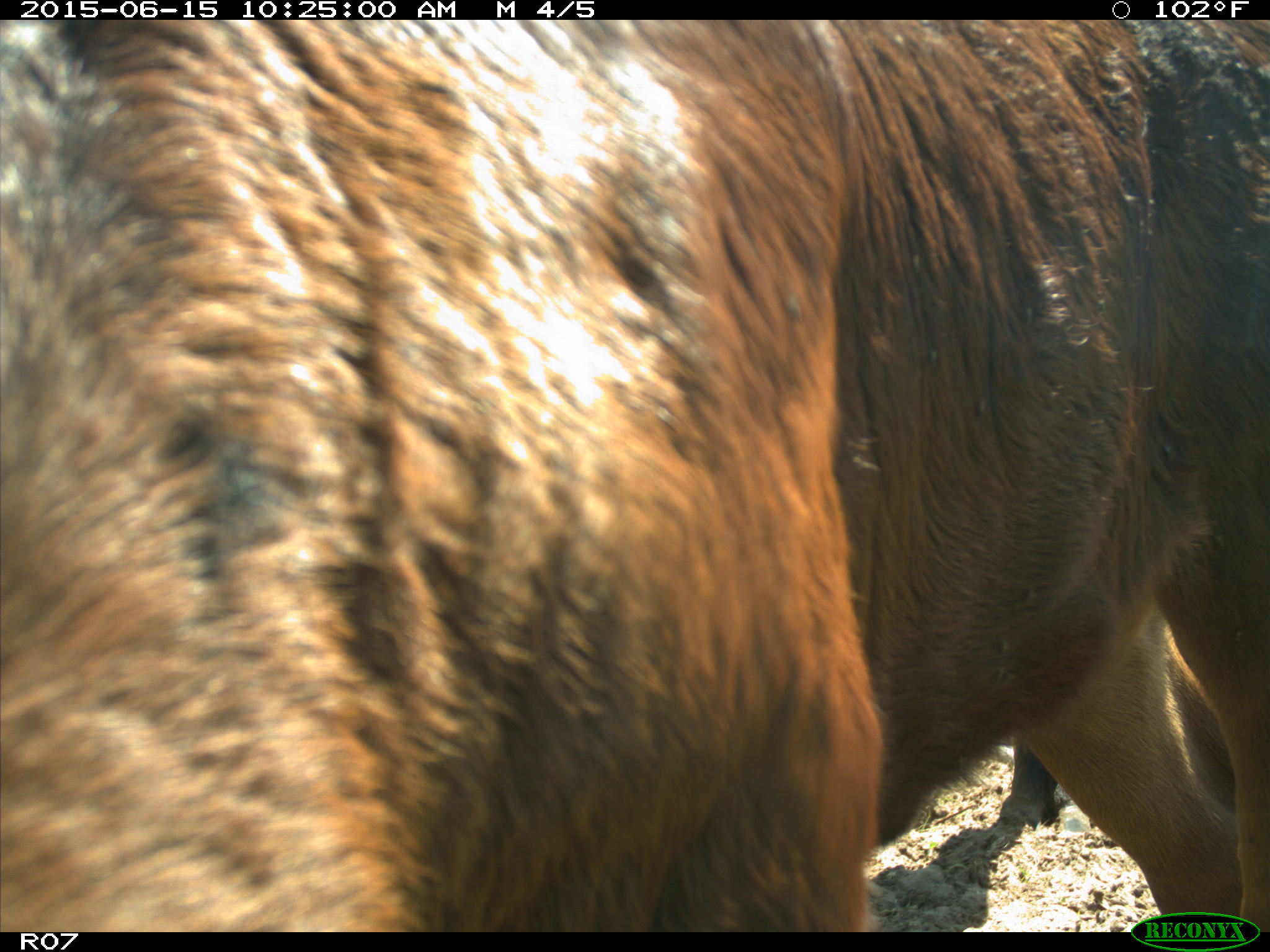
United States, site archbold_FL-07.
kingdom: Animalia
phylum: Chordata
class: Mammalia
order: Artiodactyla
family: Bovidae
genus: Bos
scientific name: Bos taurus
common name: domestic cow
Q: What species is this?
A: Bos taurus (domestic cow).